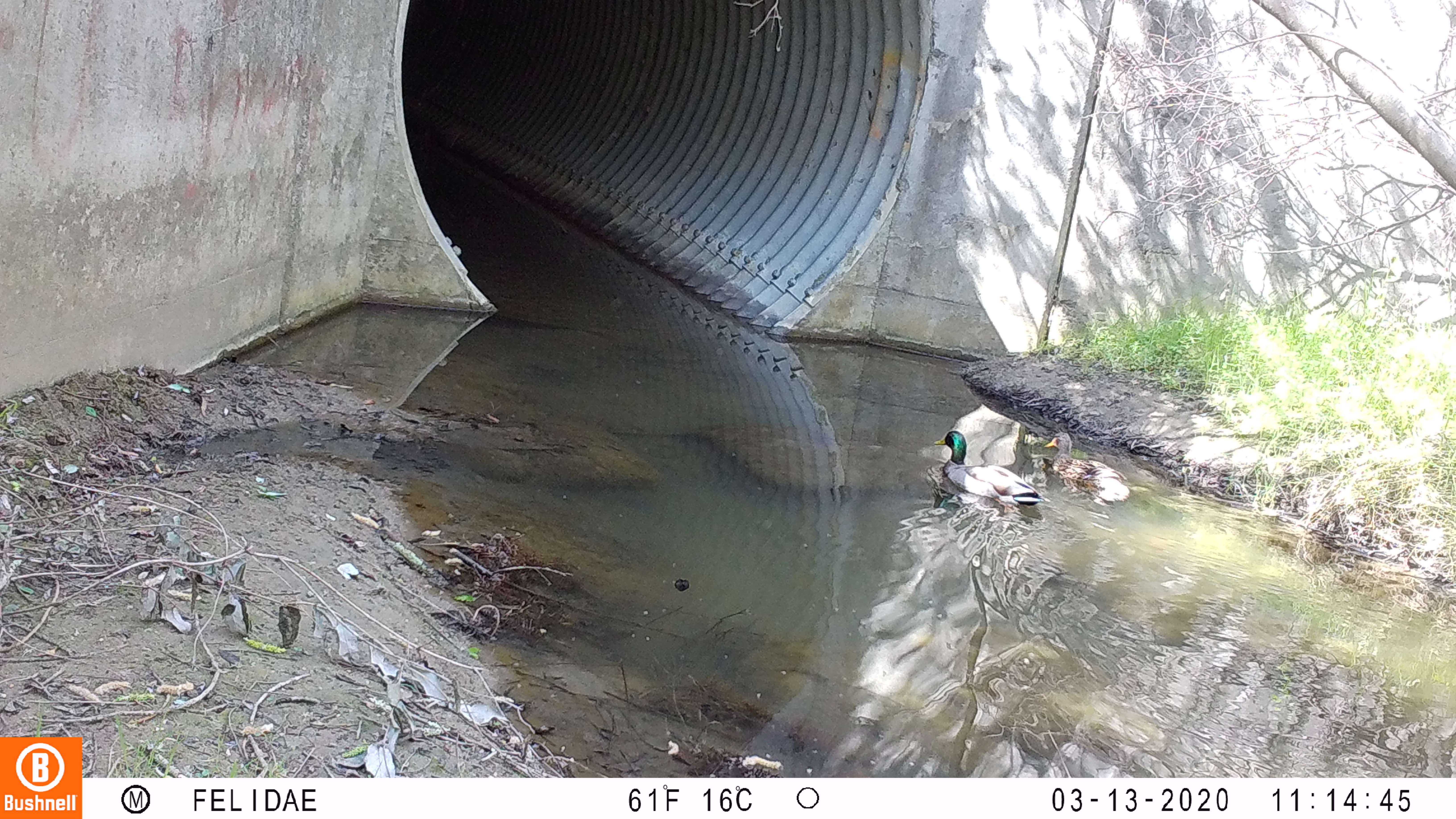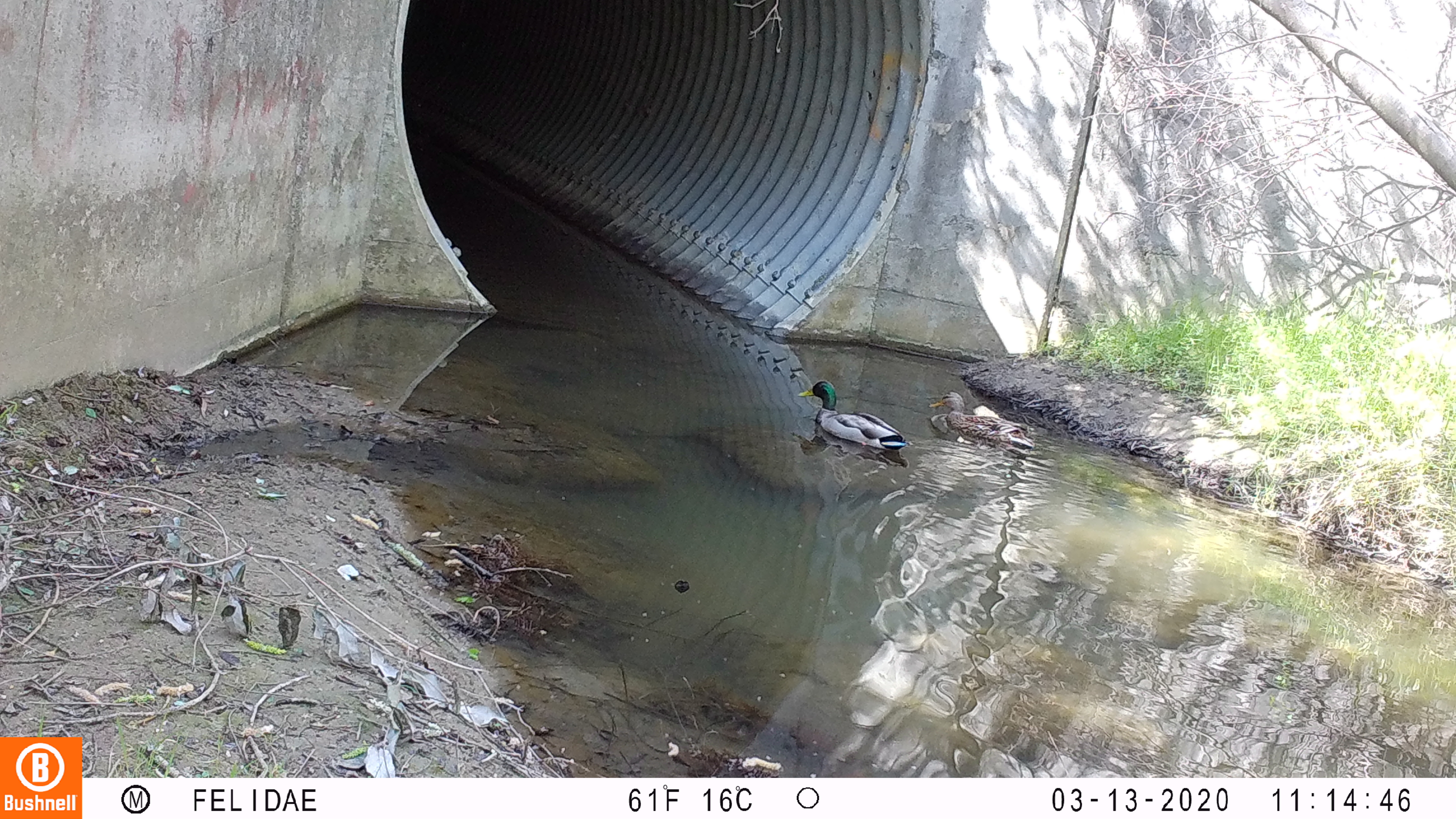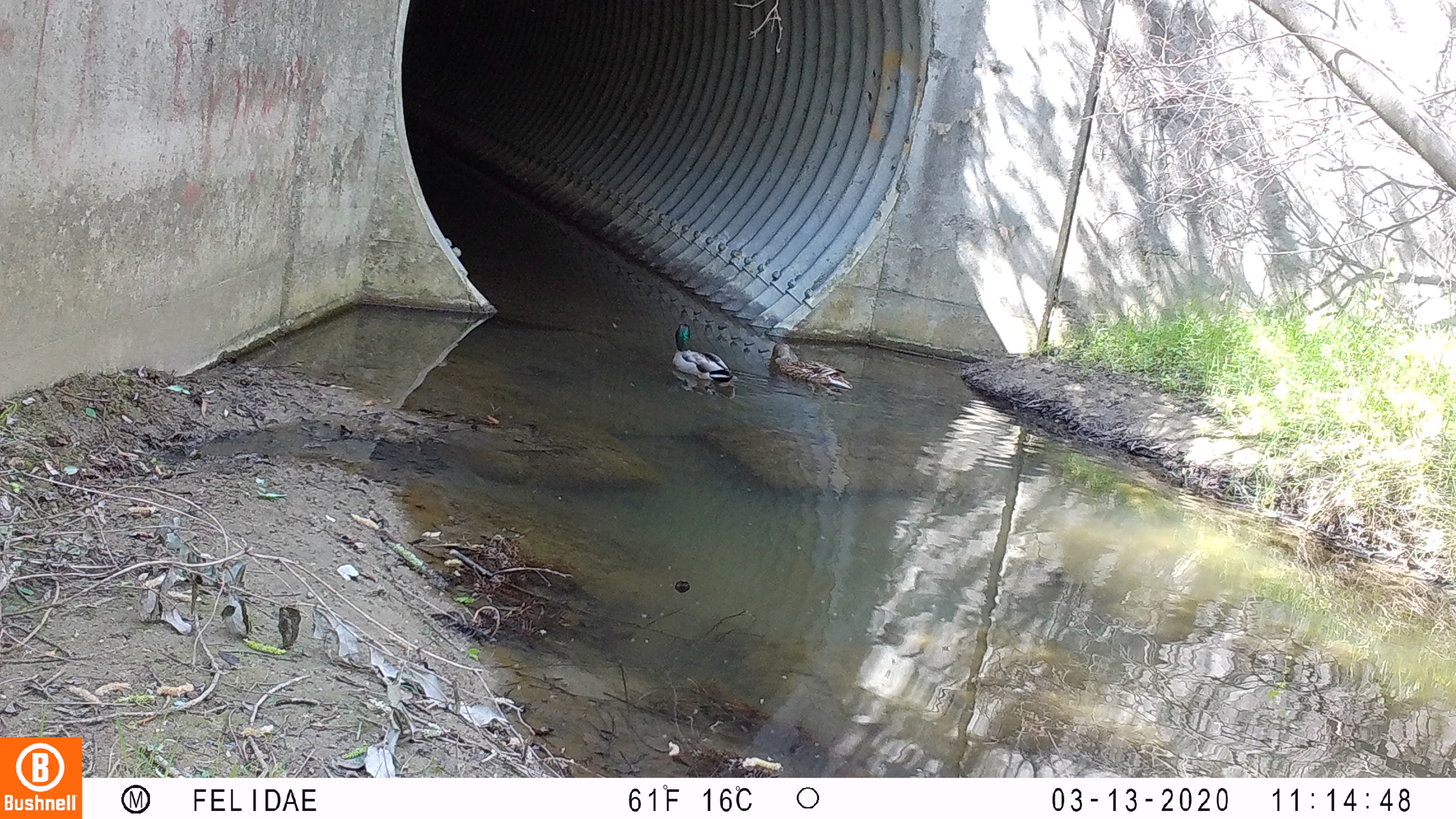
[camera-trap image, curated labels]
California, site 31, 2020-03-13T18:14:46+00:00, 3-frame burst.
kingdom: Animalia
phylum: Chordata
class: Aves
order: Anseriformes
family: Anatidae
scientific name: Anatidae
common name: duck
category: duck species